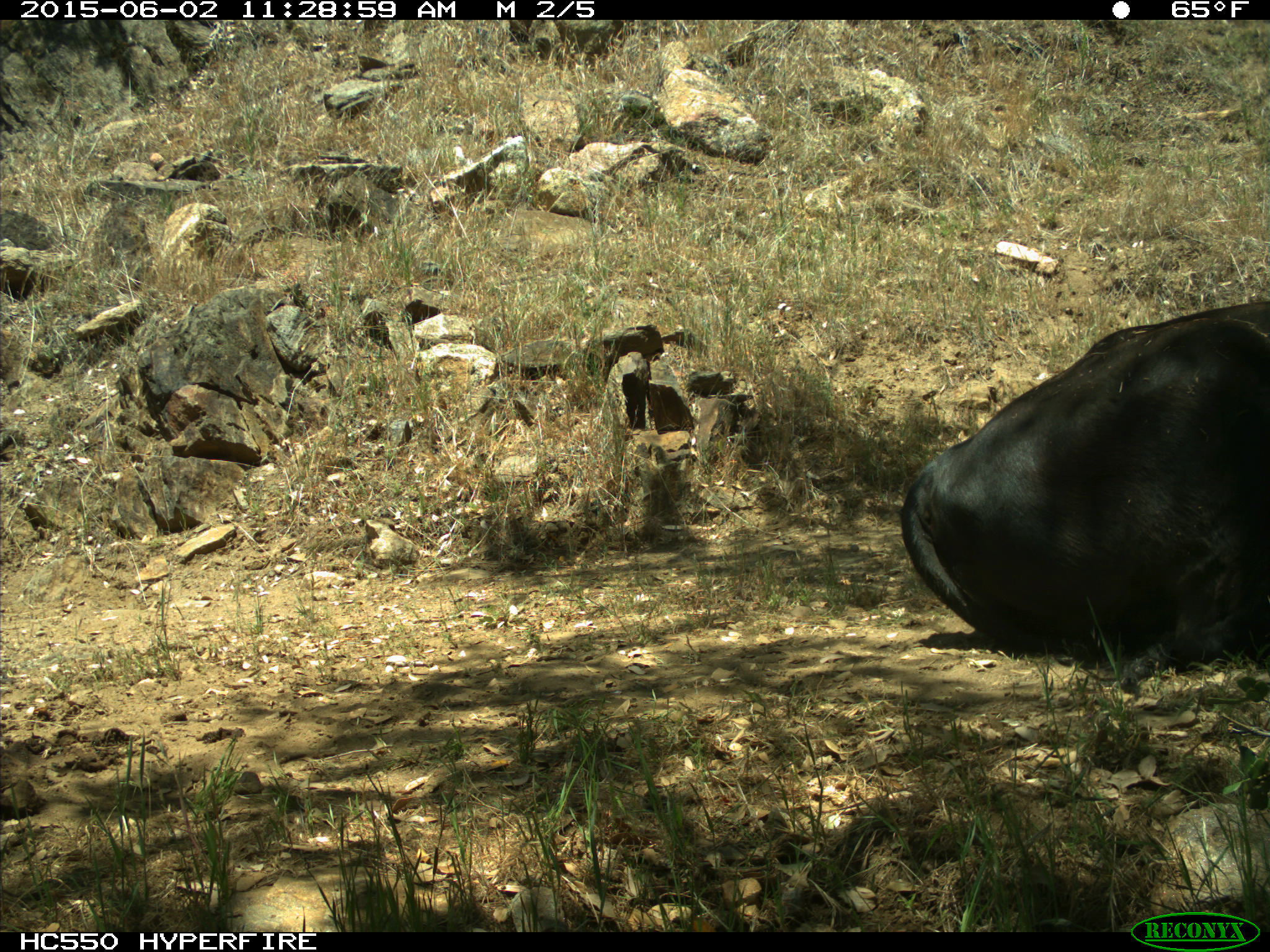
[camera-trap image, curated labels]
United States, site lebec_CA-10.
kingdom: Animalia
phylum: Chordata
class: Mammalia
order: Artiodactyla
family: Bovidae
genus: Bos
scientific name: Bos taurus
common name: domestic cow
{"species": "Bos taurus (domestic cow)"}